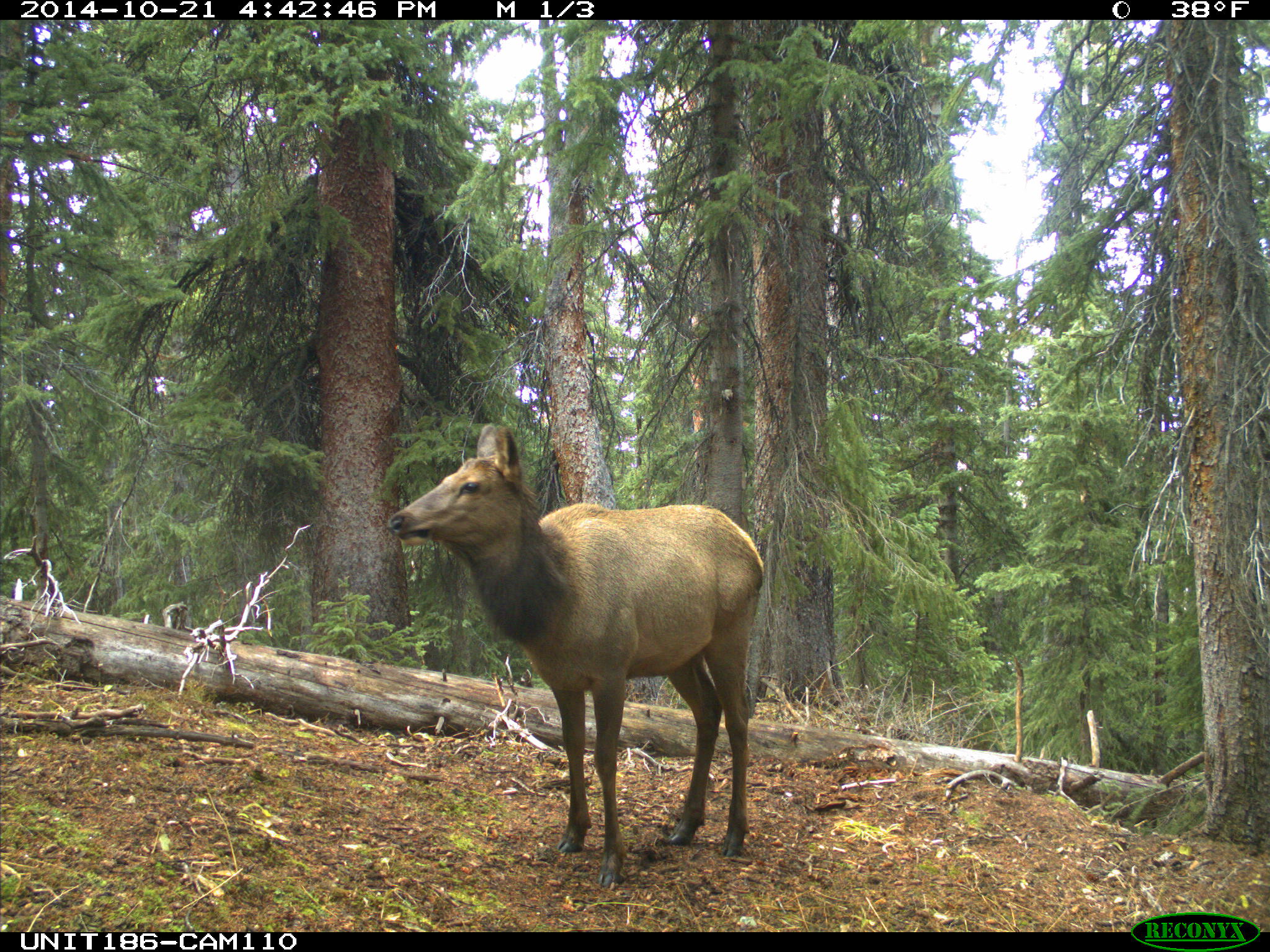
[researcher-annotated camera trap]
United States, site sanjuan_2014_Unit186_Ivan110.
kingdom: Animalia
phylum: Chordata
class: Mammalia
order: Artiodactyla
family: Cervidae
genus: Cervus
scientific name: Cervus elaphus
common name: red deer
Cervus elaphus (red deer).